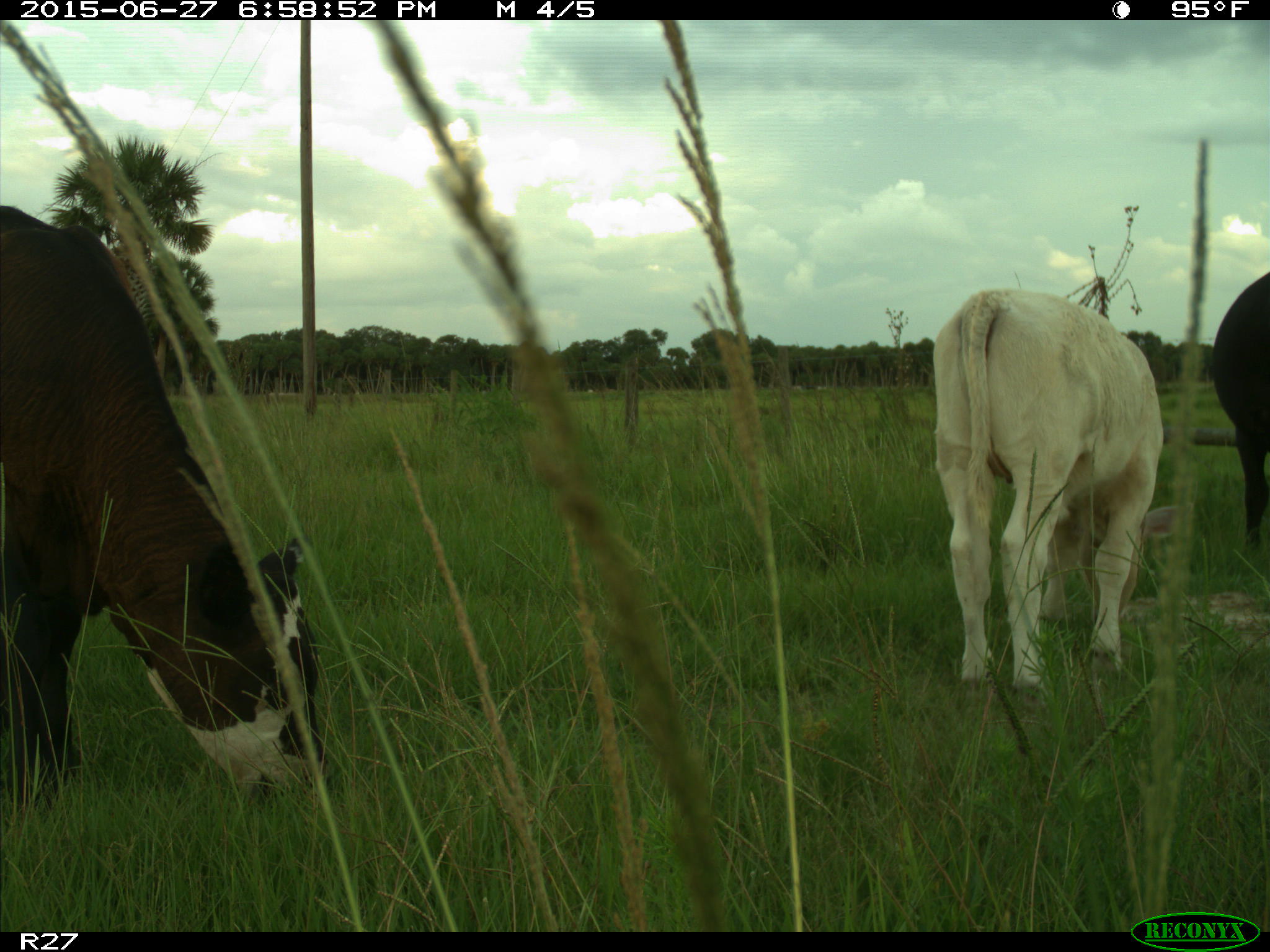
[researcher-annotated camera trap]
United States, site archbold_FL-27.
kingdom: Animalia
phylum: Chordata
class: Mammalia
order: Artiodactyla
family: Bovidae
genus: Bos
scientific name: Bos taurus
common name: domestic cow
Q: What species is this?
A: Bos taurus (domestic cow).